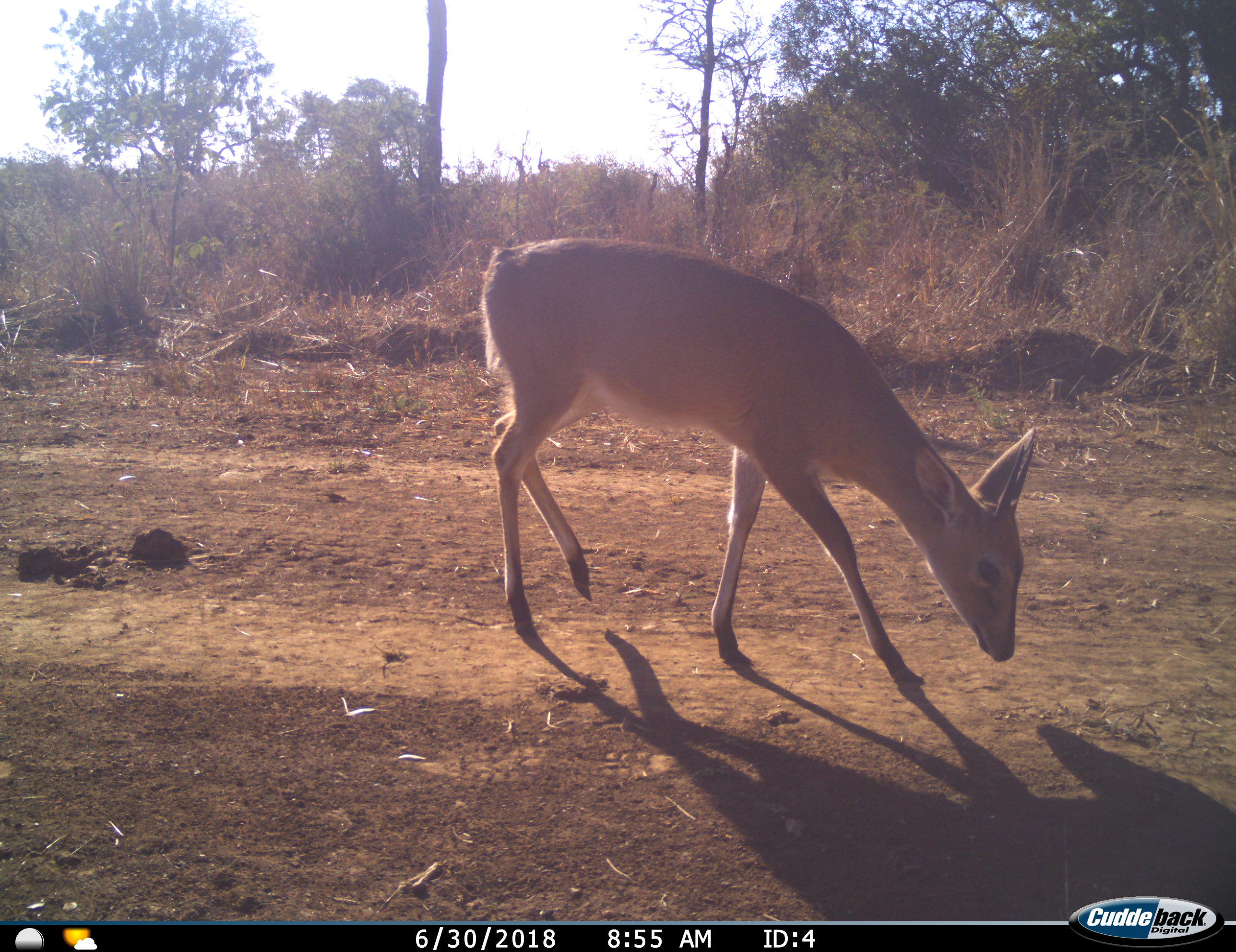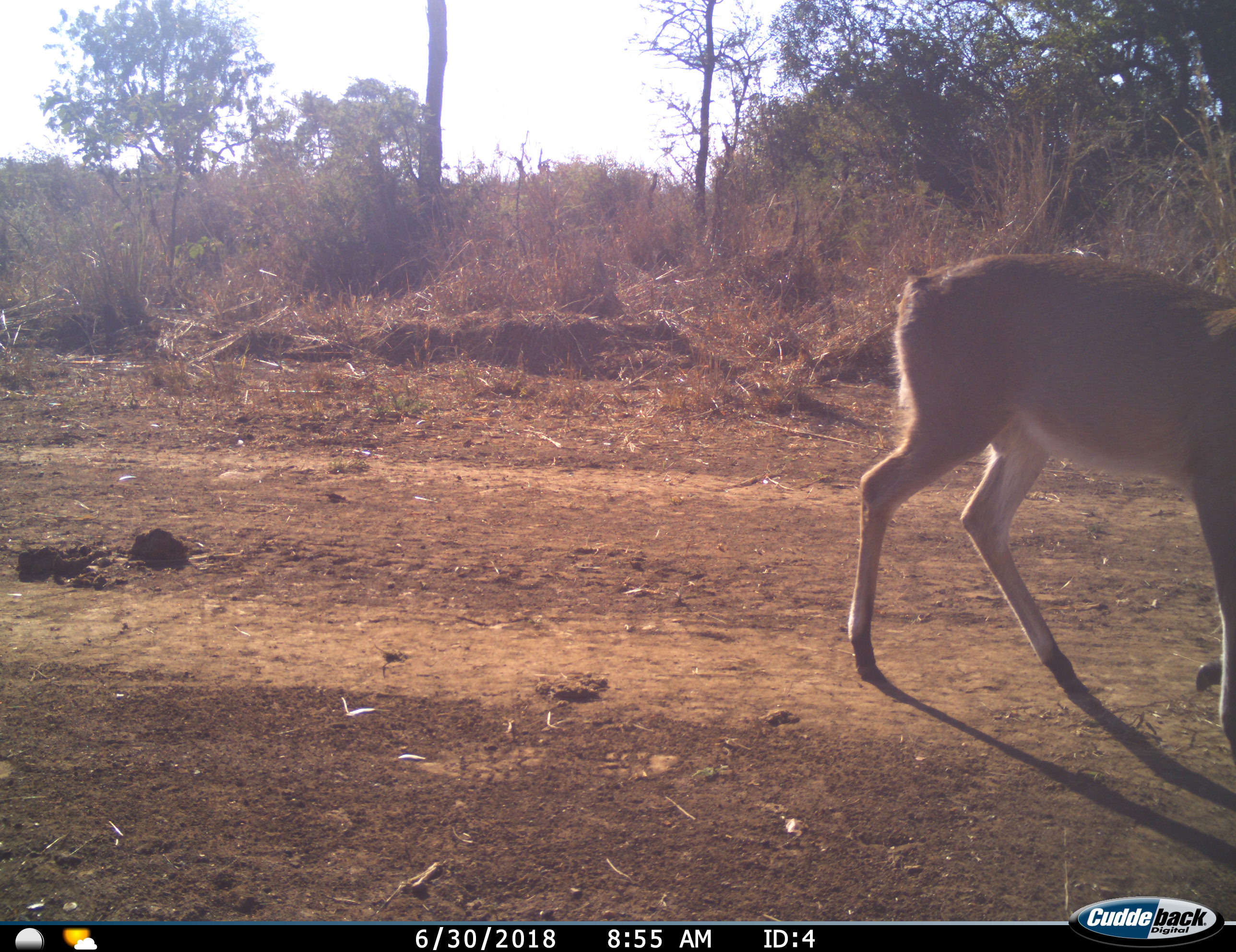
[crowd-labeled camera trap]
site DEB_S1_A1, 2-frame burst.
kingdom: Animalia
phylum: Chordata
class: Mammalia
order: Artiodactyla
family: Bovidae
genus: Sylvicapra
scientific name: Sylvicapra grimmia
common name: common duiker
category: duikercommongrey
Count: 1.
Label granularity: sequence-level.